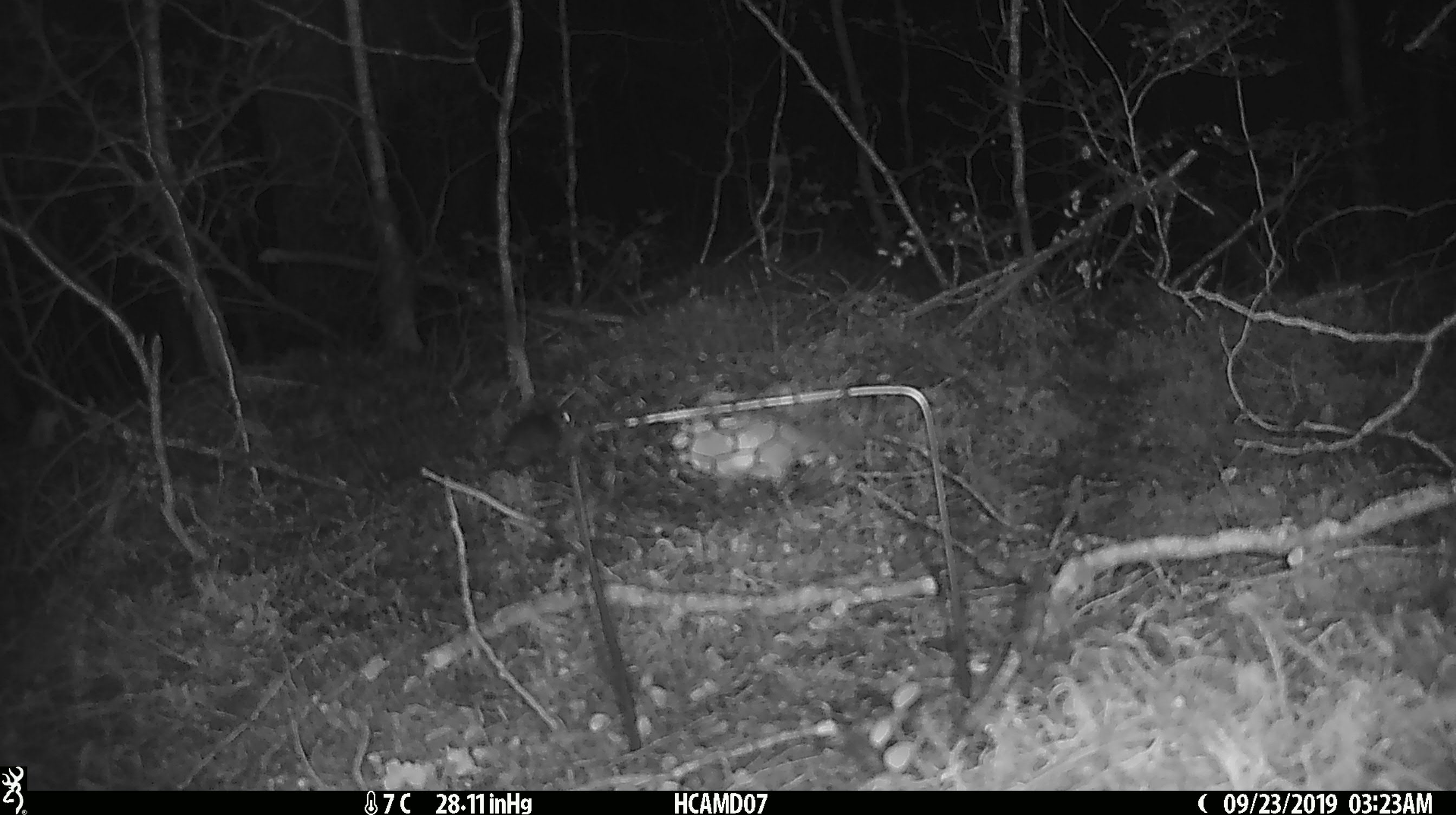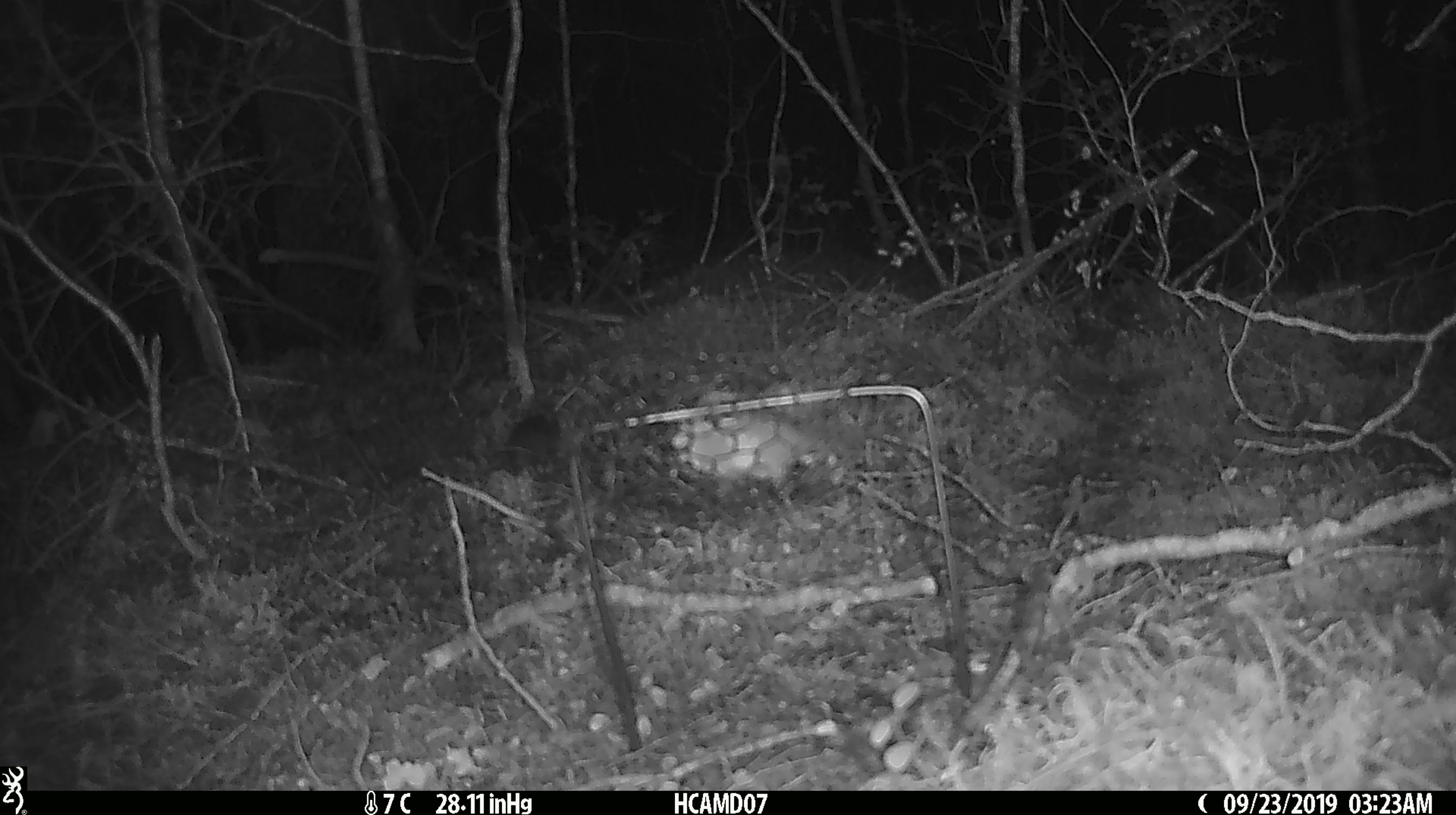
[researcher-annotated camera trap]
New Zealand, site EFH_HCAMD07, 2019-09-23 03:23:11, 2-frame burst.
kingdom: Animalia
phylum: Chordata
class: Mammalia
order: Rodentia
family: Muridae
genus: Mus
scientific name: Mus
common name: mouse